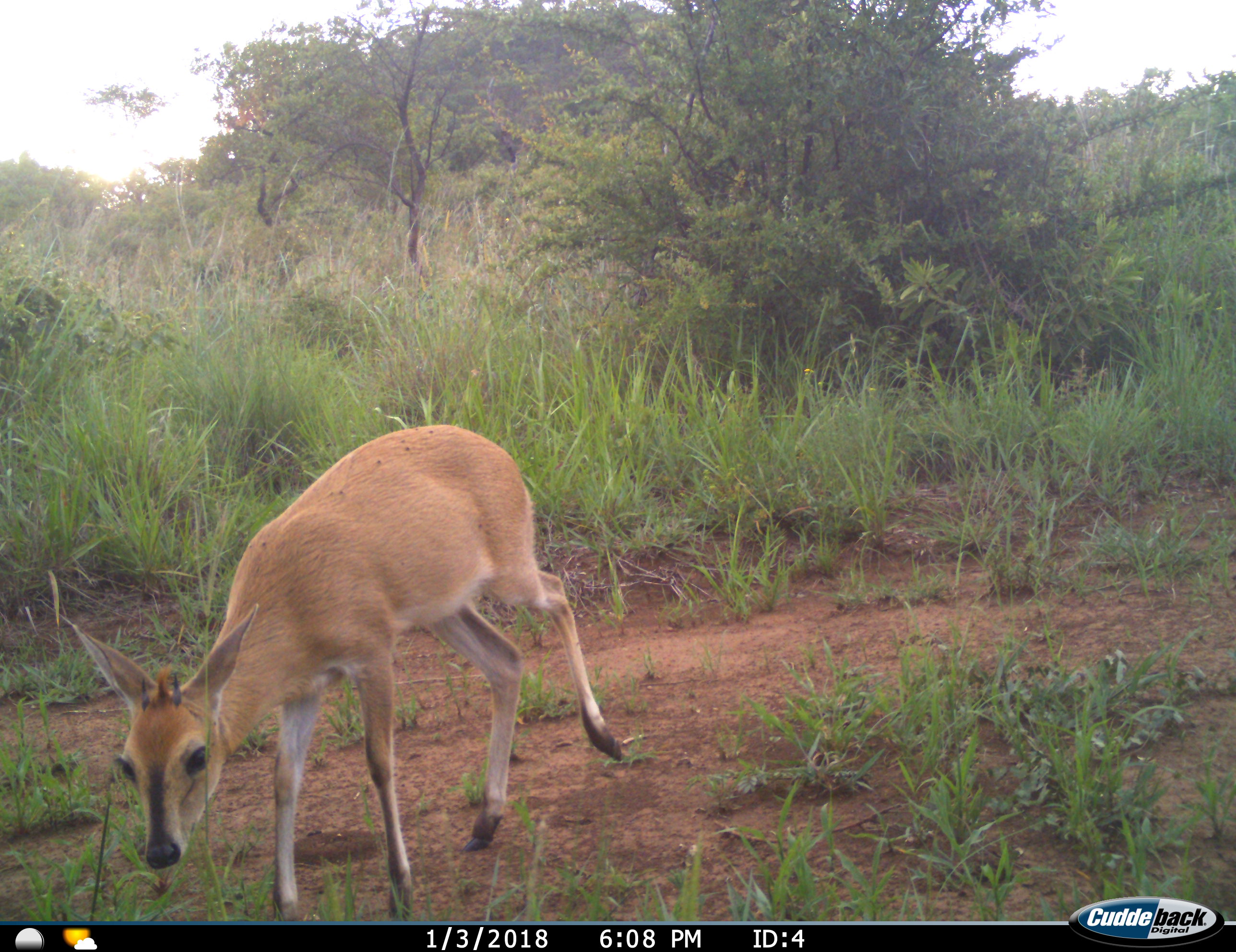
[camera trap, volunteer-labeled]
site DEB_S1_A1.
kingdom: Animalia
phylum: Chordata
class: Mammalia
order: Artiodactyla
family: Bovidae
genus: Sylvicapra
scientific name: Sylvicapra grimmia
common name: common duiker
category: duikercommongrey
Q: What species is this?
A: Duikercommongrey (common duiker) (Sylvicapra grimmia).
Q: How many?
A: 1.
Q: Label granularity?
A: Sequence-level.